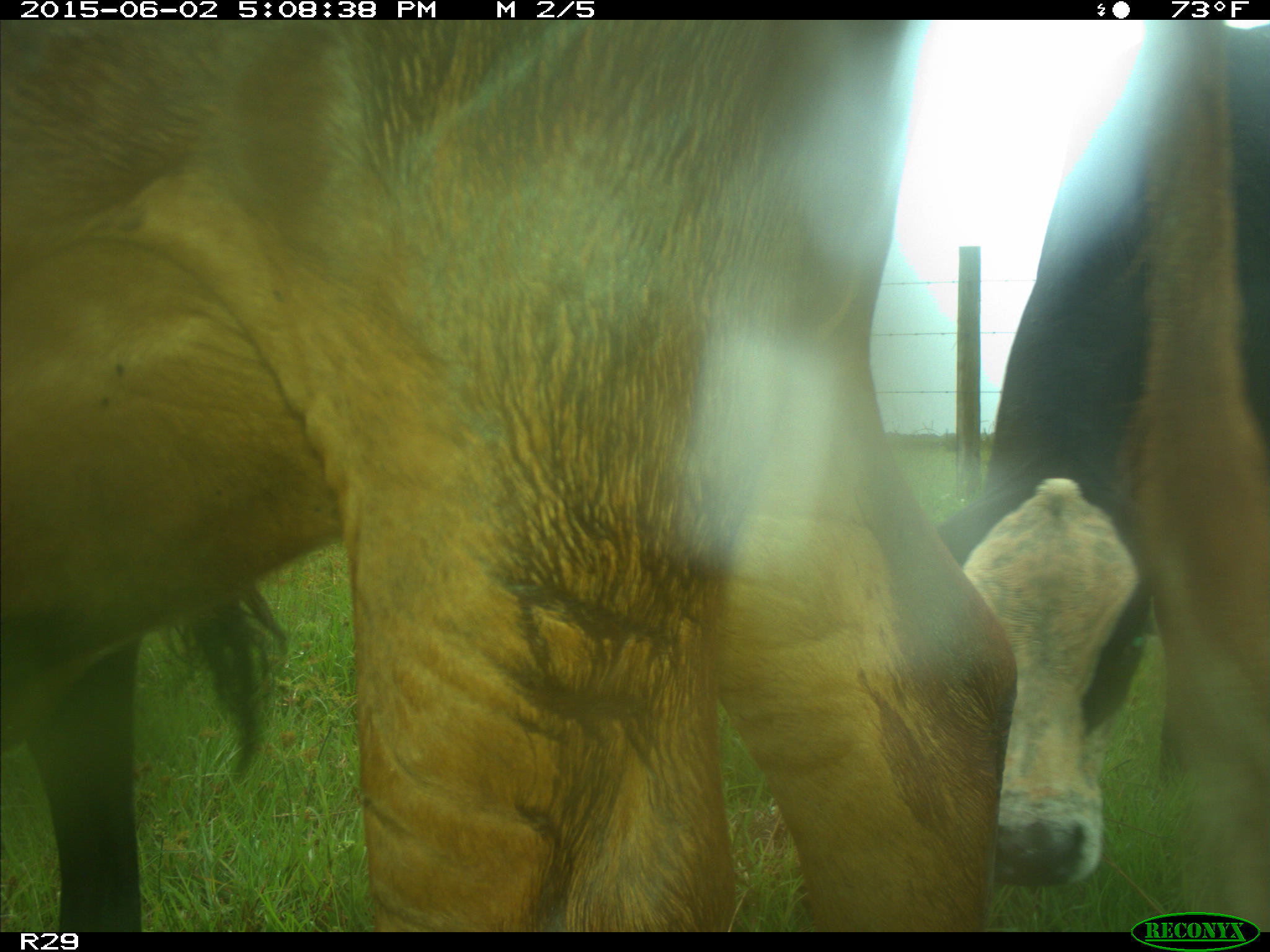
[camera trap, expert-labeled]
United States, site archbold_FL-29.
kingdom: Animalia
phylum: Chordata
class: Mammalia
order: Artiodactyla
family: Bovidae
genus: Bos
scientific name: Bos taurus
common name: domestic cow